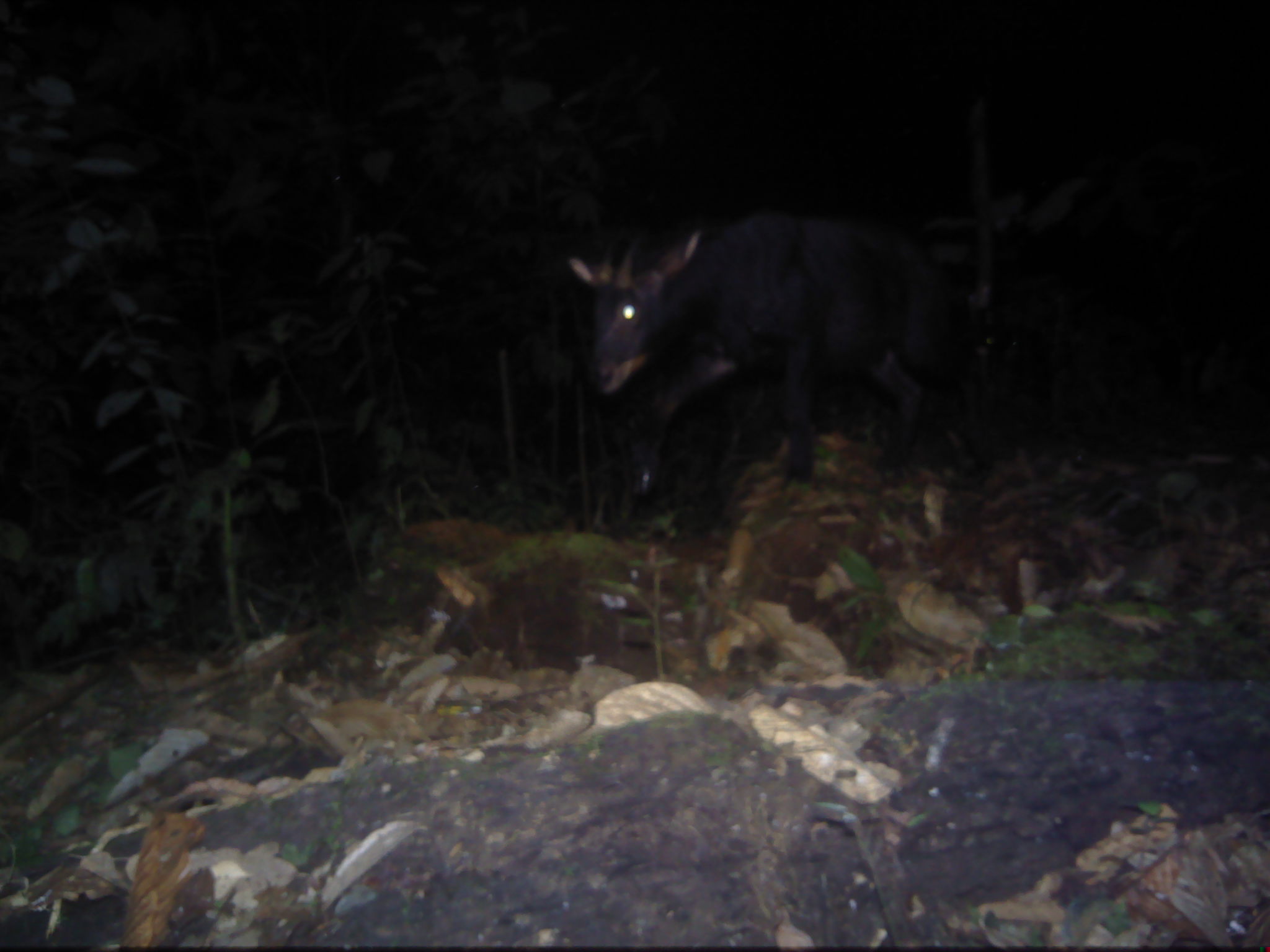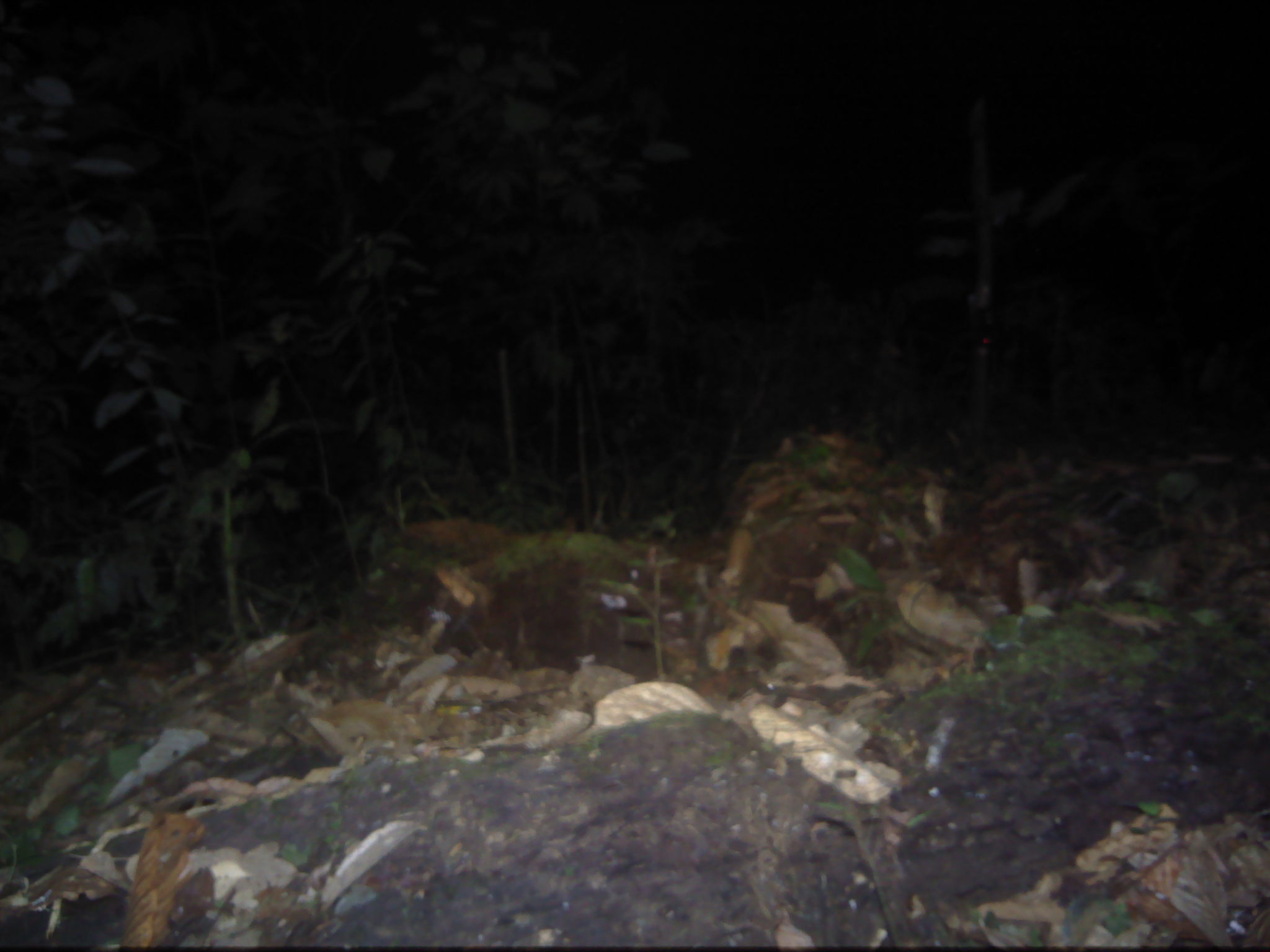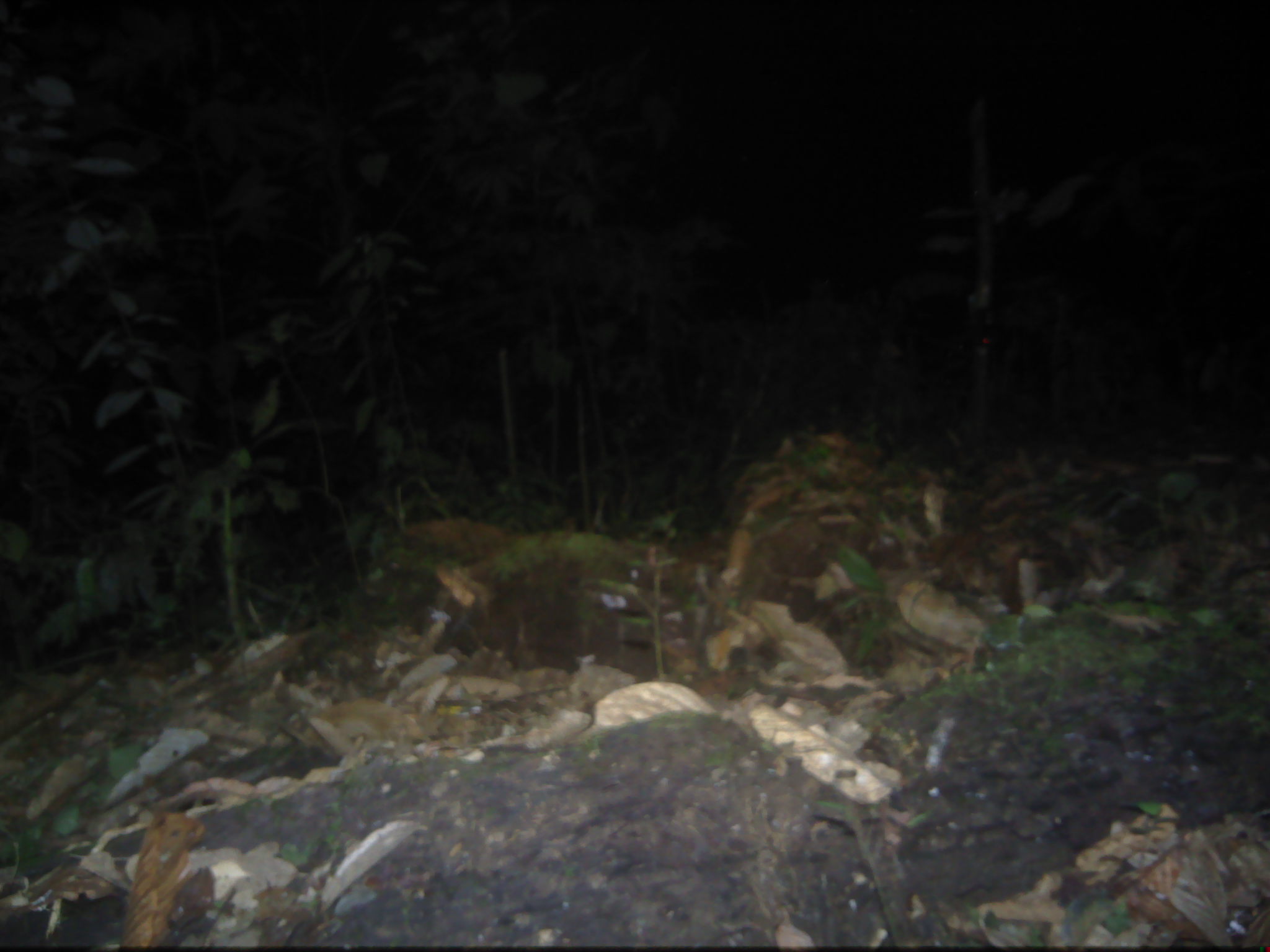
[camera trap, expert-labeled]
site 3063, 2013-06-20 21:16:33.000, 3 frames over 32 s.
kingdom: Animalia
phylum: Chordata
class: Mammalia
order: Artiodactyla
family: Bovidae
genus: Capricornis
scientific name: Capricornis sumatraensis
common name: southern serow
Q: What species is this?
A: Capricornis sumatraensis (southern serow).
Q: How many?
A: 1.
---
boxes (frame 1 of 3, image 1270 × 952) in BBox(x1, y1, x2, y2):
capricornis sumatraensis: BBox(564, 209, 975, 524)